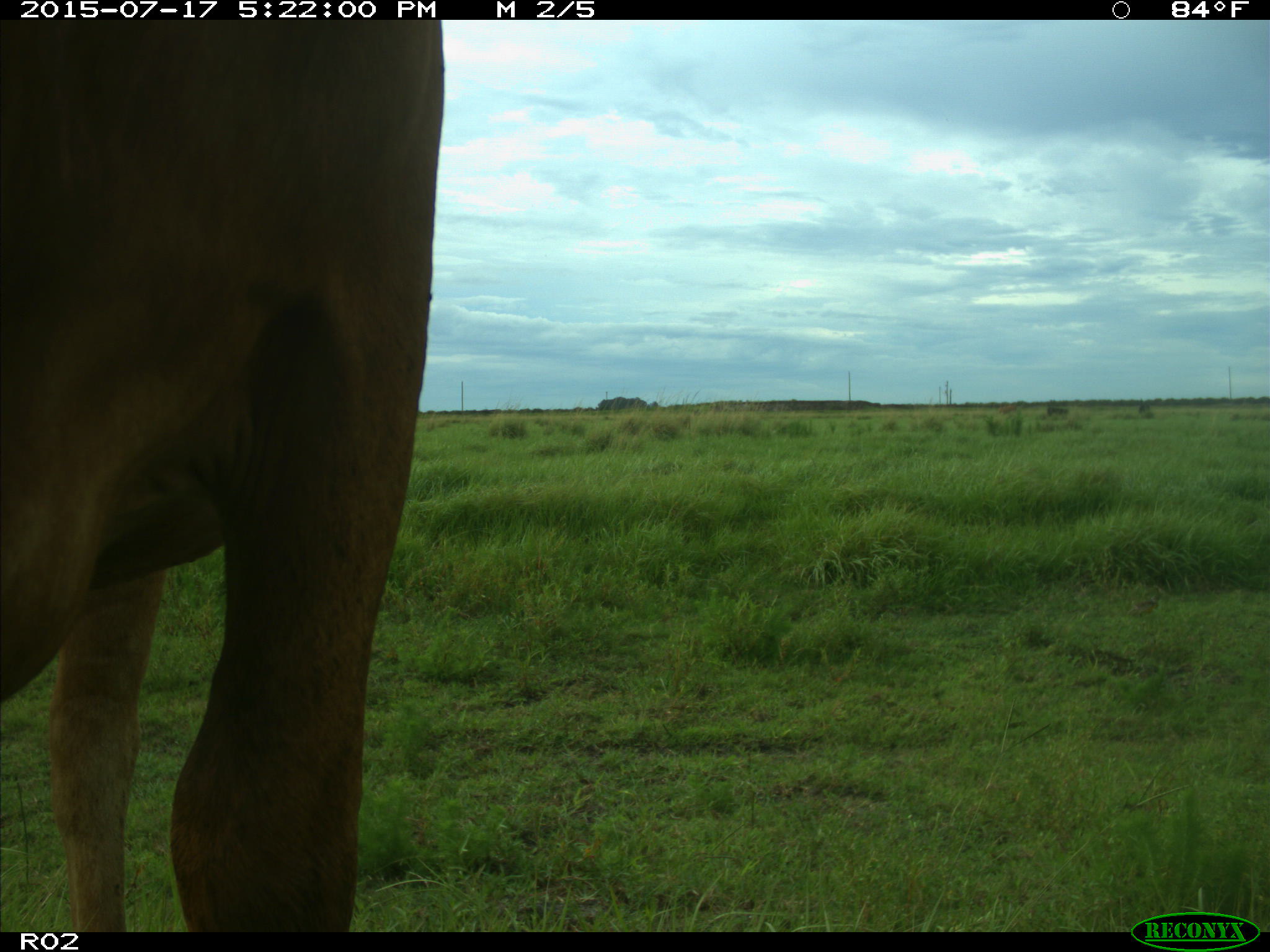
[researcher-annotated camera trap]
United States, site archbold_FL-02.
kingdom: Animalia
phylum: Chordata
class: Mammalia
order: Artiodactyla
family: Bovidae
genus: Bos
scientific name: Bos taurus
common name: domestic cow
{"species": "Bos taurus (domestic cow)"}